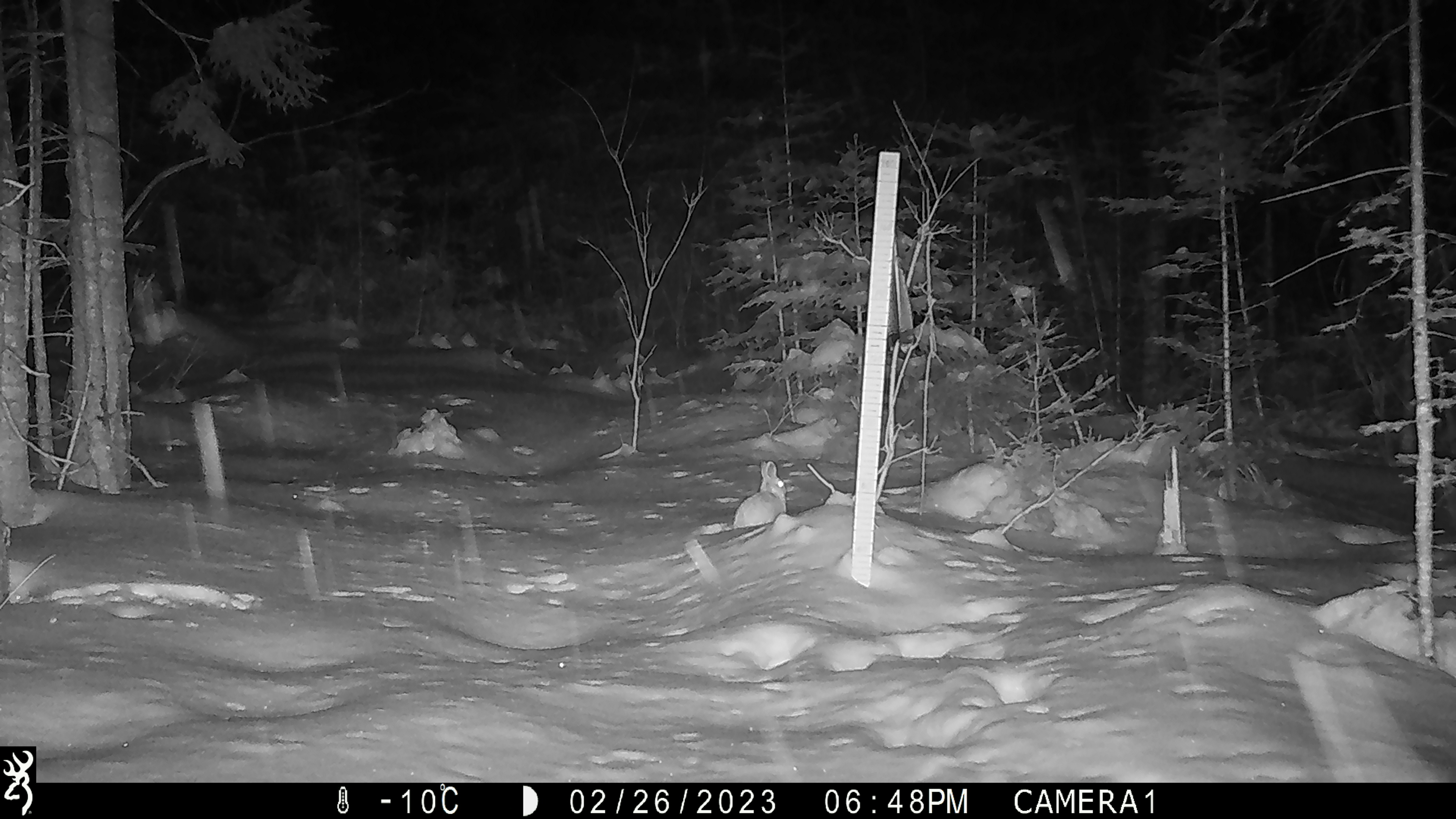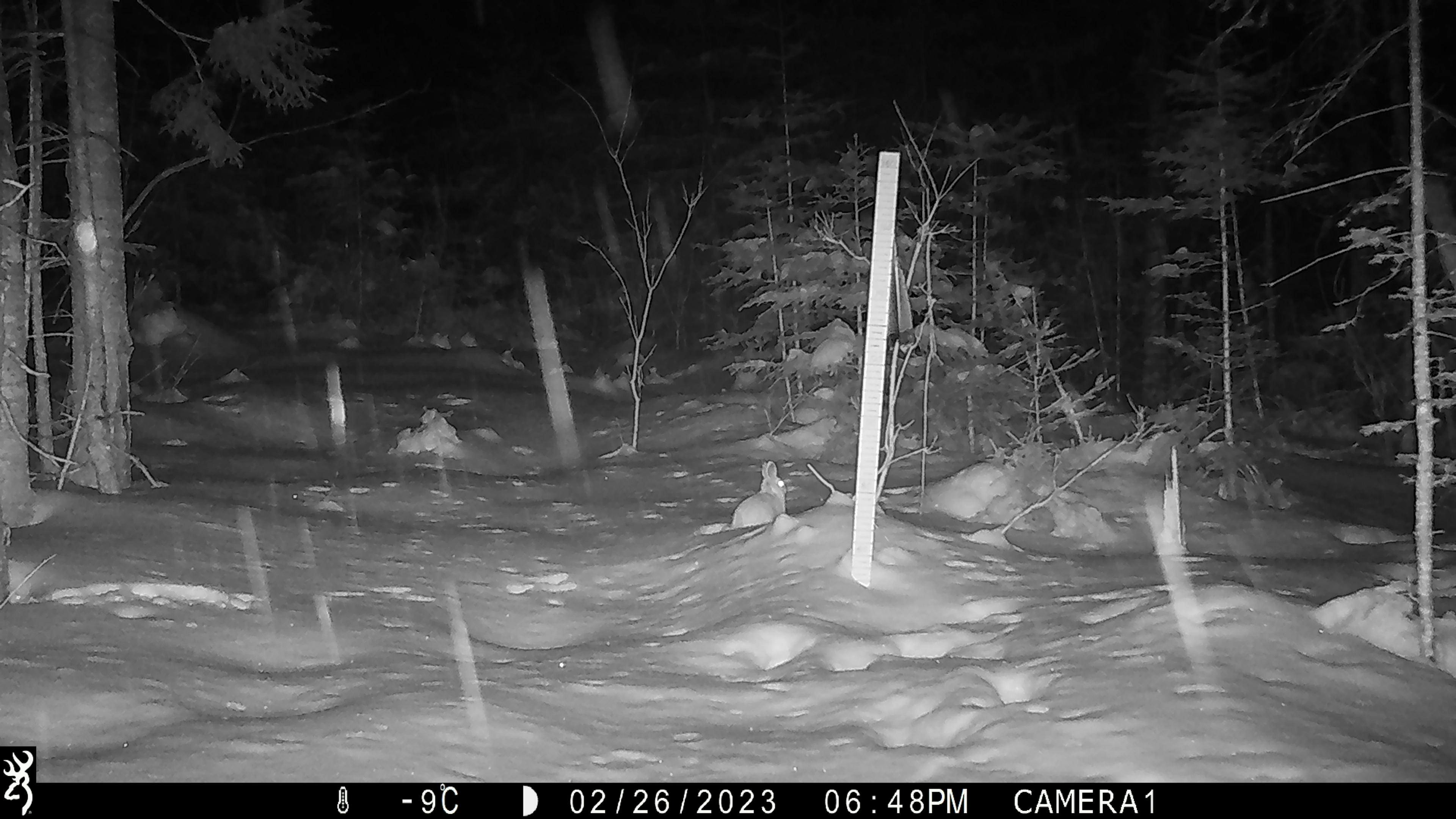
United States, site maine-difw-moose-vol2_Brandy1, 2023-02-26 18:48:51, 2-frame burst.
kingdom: Animalia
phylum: Chordata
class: Mammalia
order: Lagomorpha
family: Leporidae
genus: Lepus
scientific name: Lepus americanus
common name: snowshoe hare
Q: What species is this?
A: Snowshoe hare (Lepus americanus).